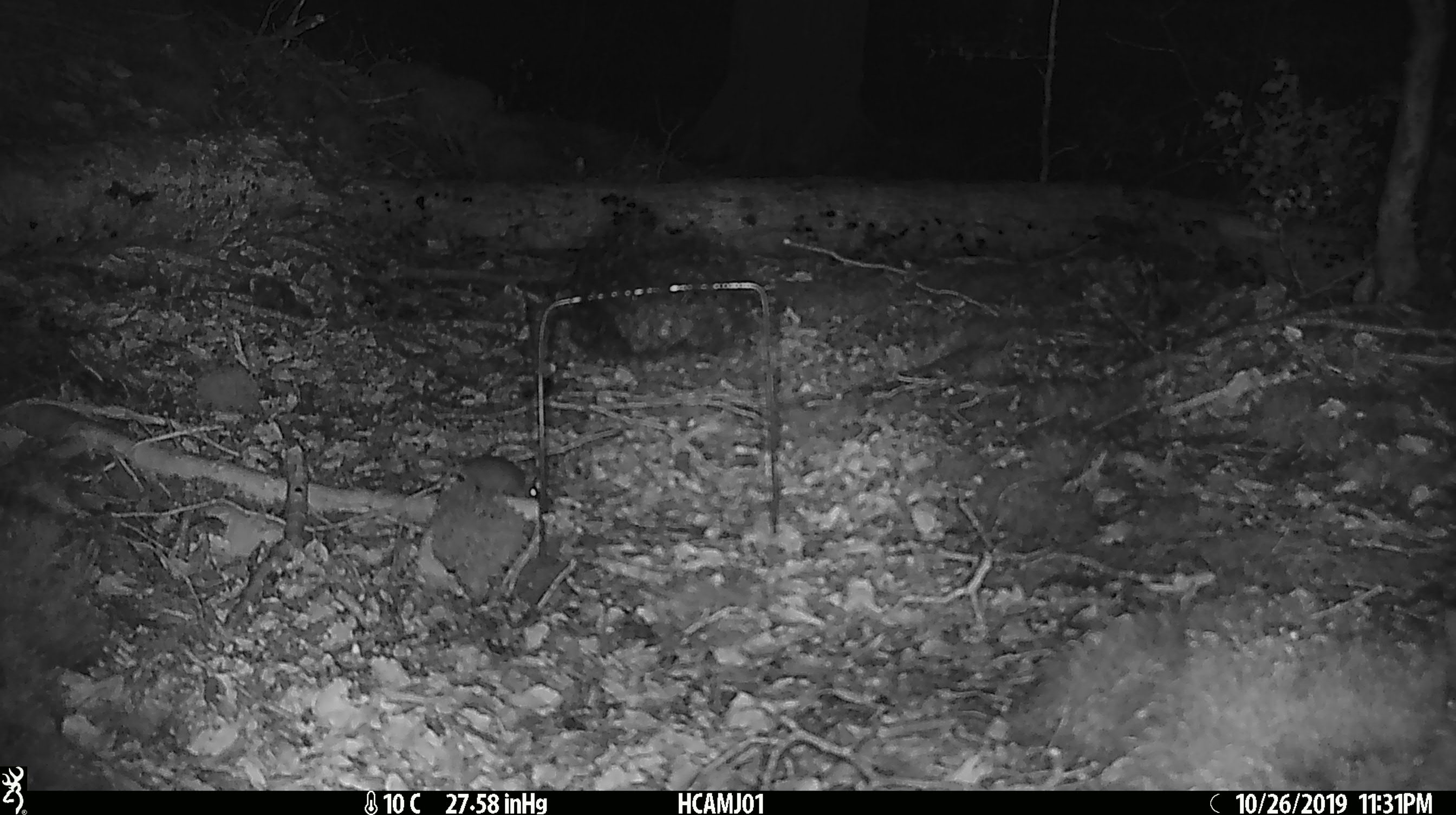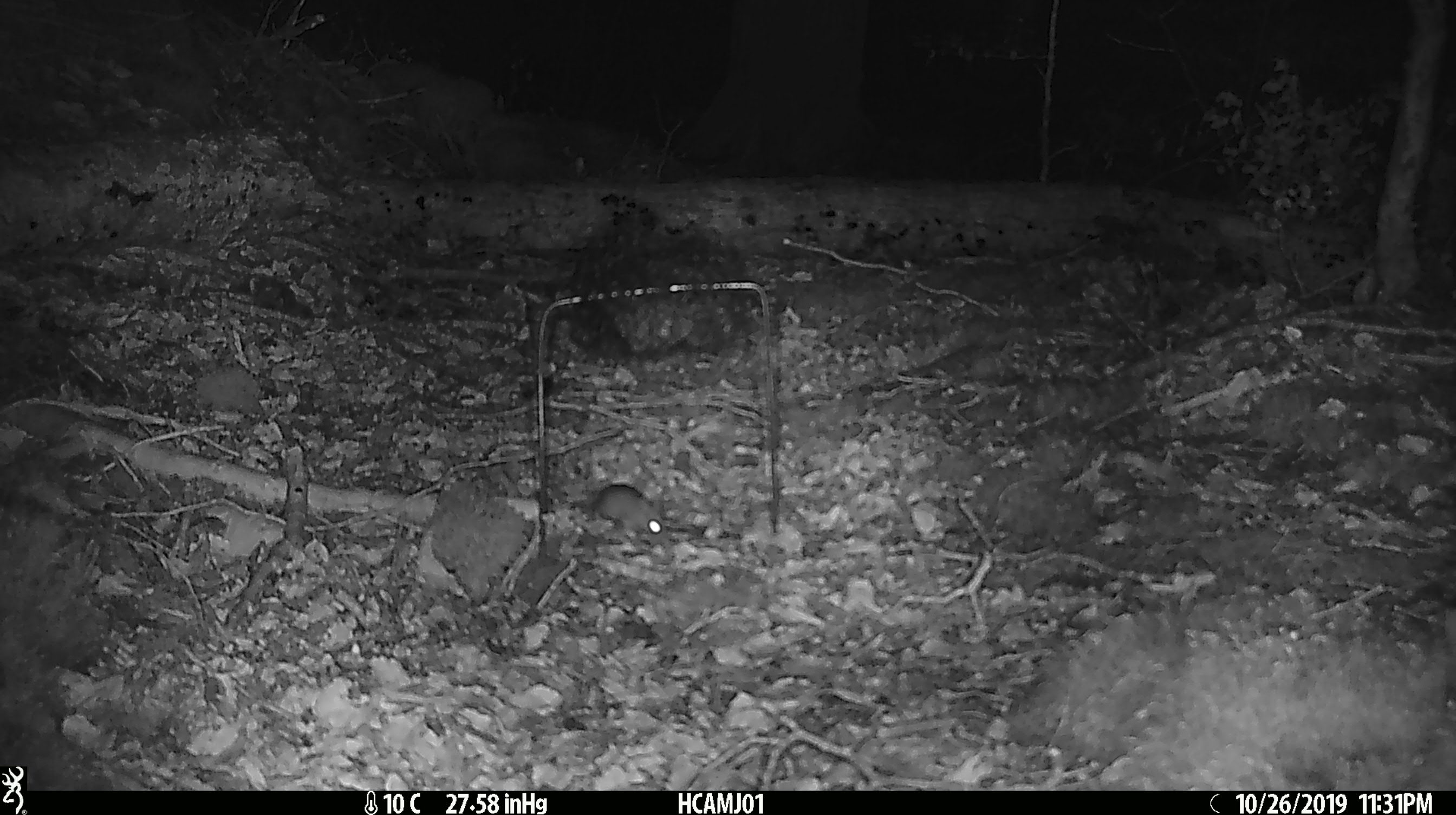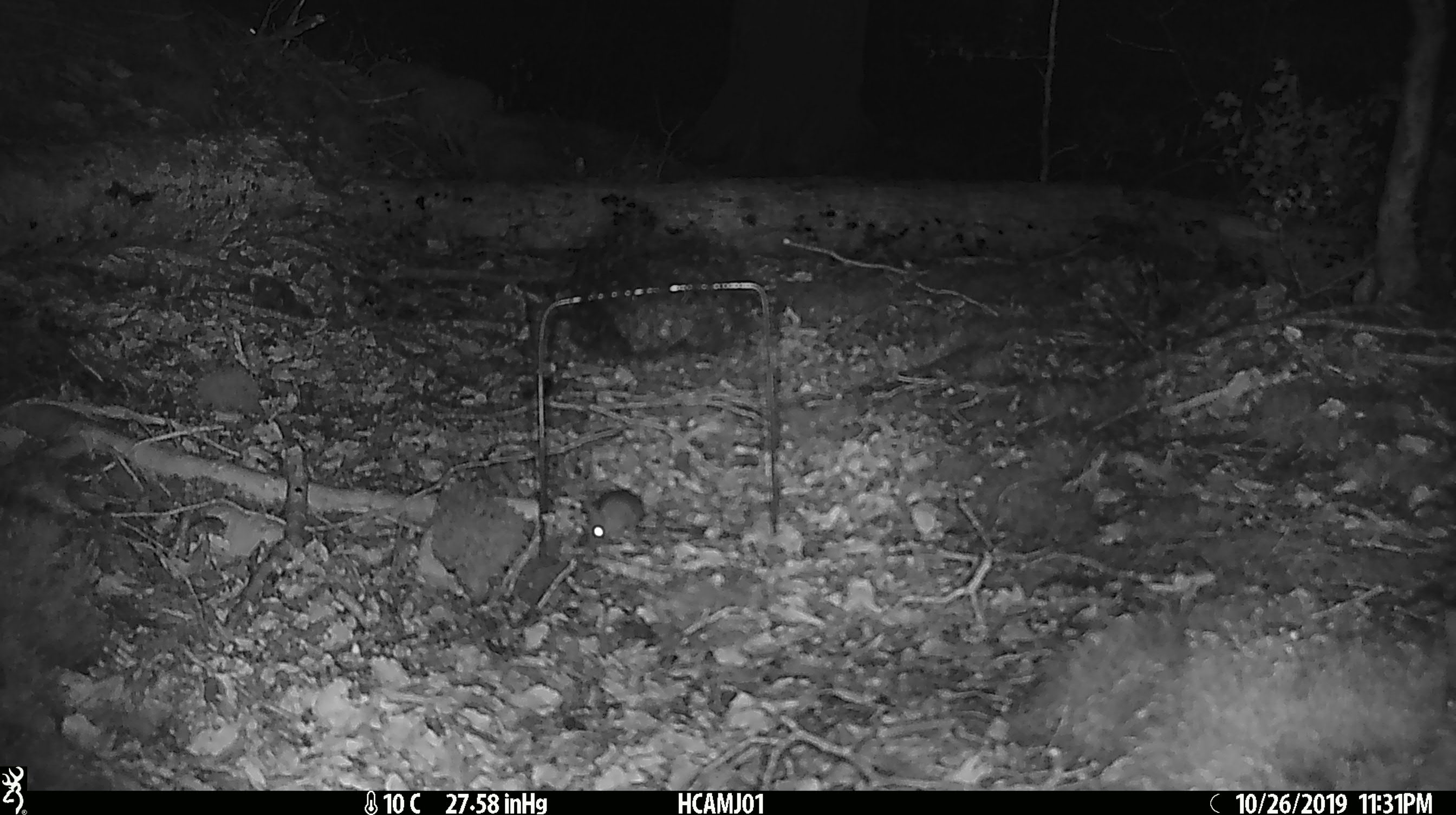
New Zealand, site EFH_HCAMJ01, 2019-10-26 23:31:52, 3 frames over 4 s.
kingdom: Animalia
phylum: Chordata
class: Mammalia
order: Rodentia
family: Muridae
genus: Mus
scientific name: Mus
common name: mouse